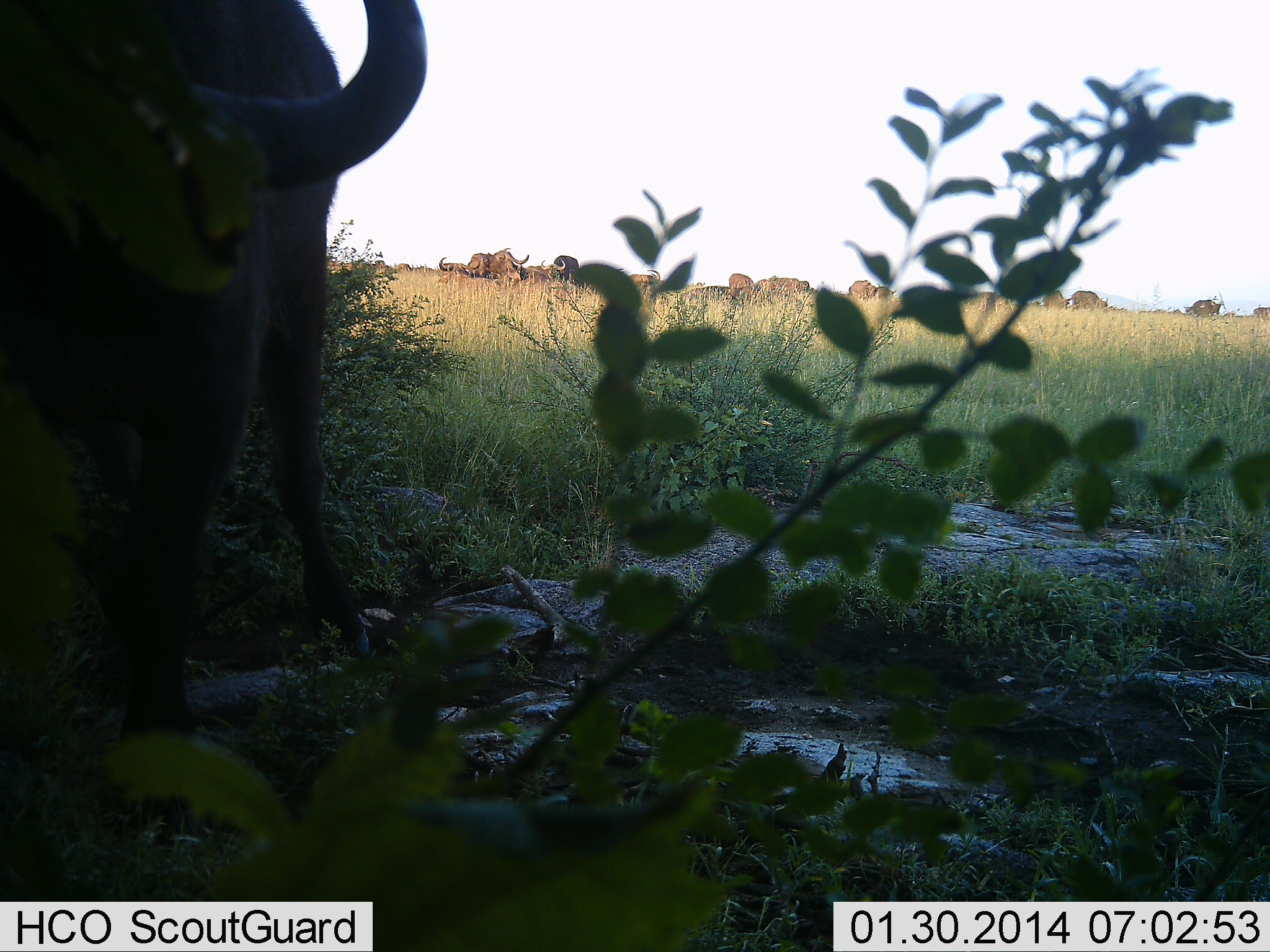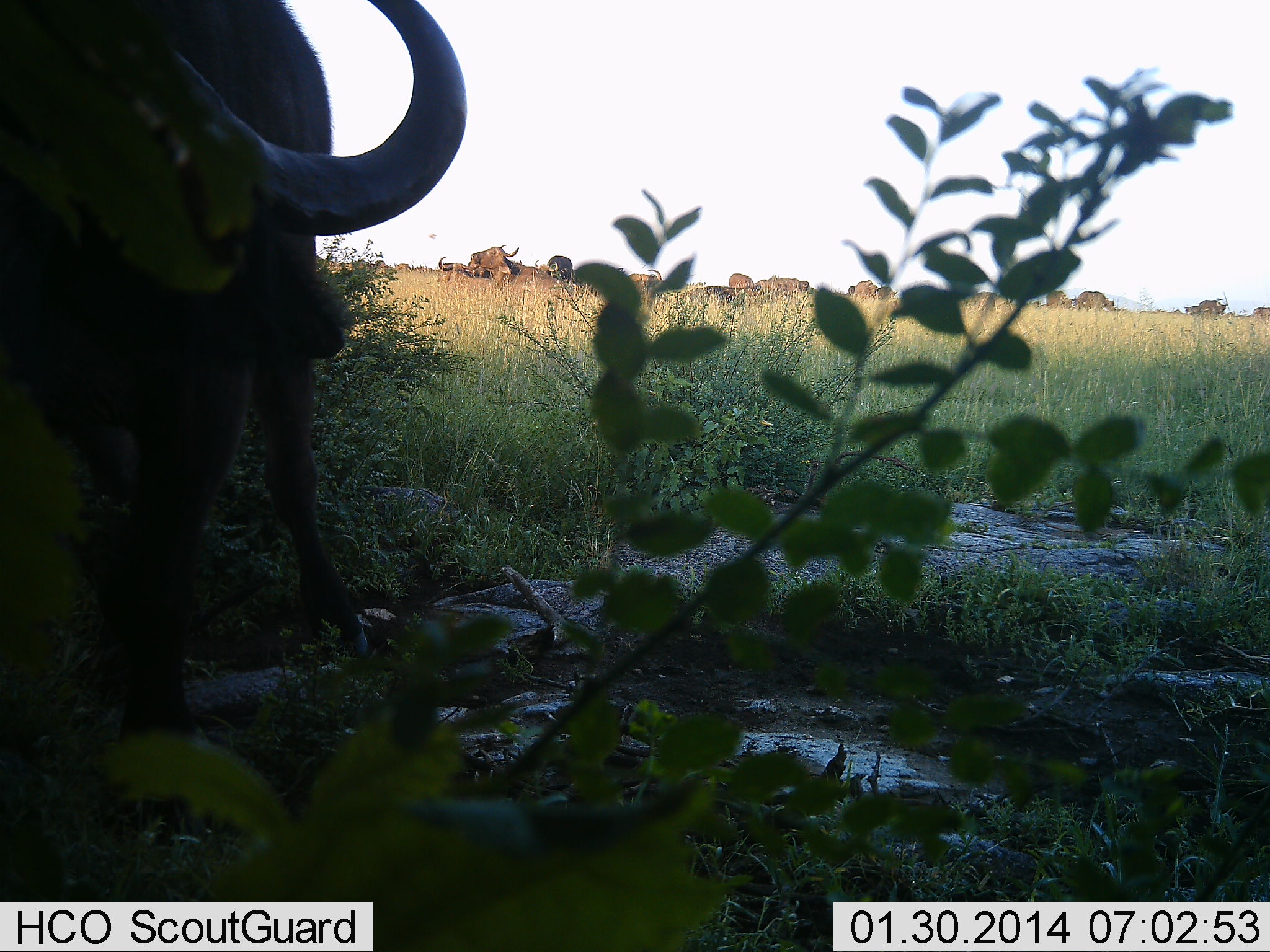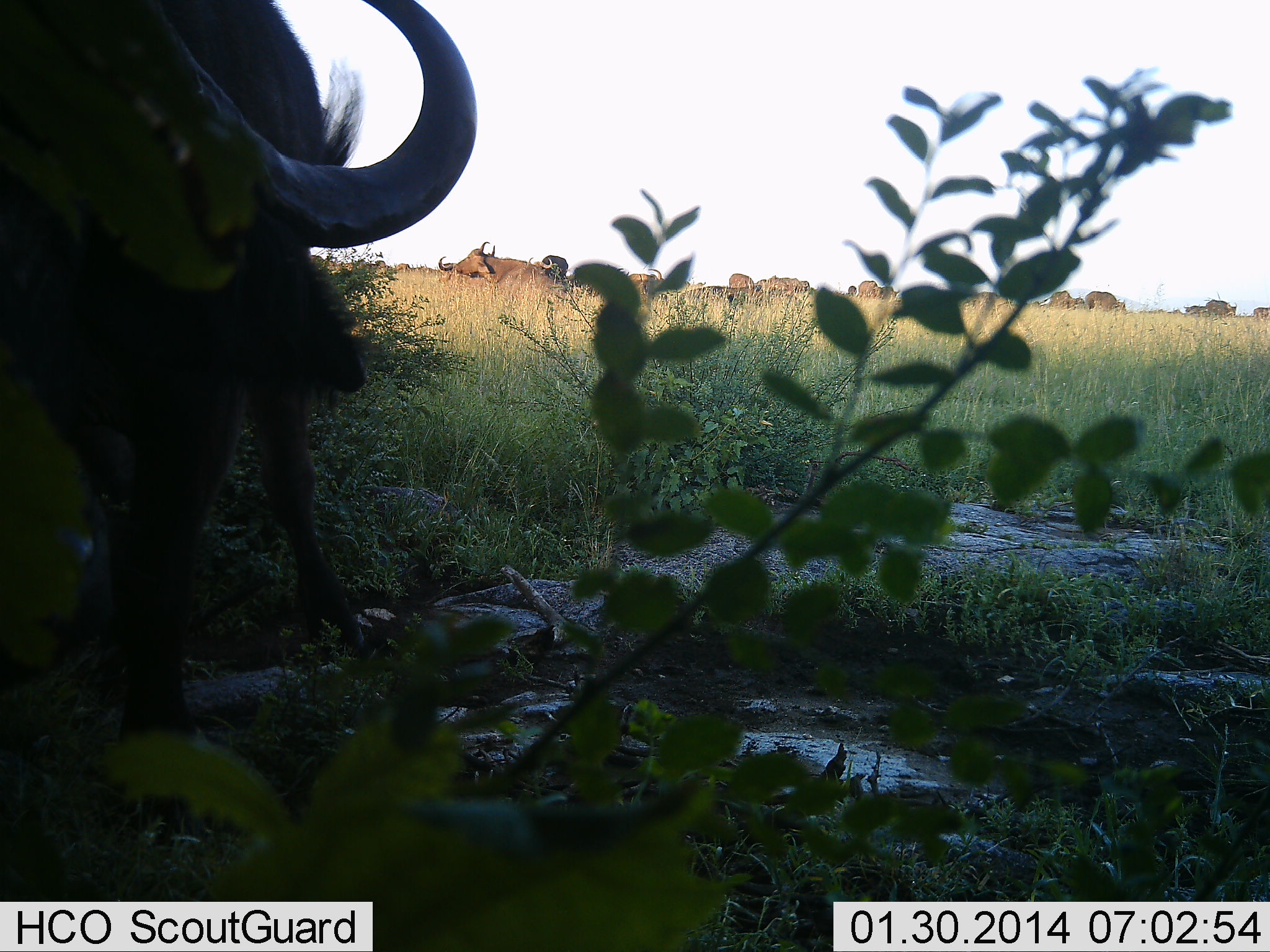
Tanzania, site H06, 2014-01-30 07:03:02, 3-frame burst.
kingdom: Animalia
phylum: Chordata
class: Mammalia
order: Artiodactyla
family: Bovidae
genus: Syncerus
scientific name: Syncerus caffer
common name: cape buffalo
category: buffalo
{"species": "buffalo (cape buffalo) (Syncerus caffer)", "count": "11-50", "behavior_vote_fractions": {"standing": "55%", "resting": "9%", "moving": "27%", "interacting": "0%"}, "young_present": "0%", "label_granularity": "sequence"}